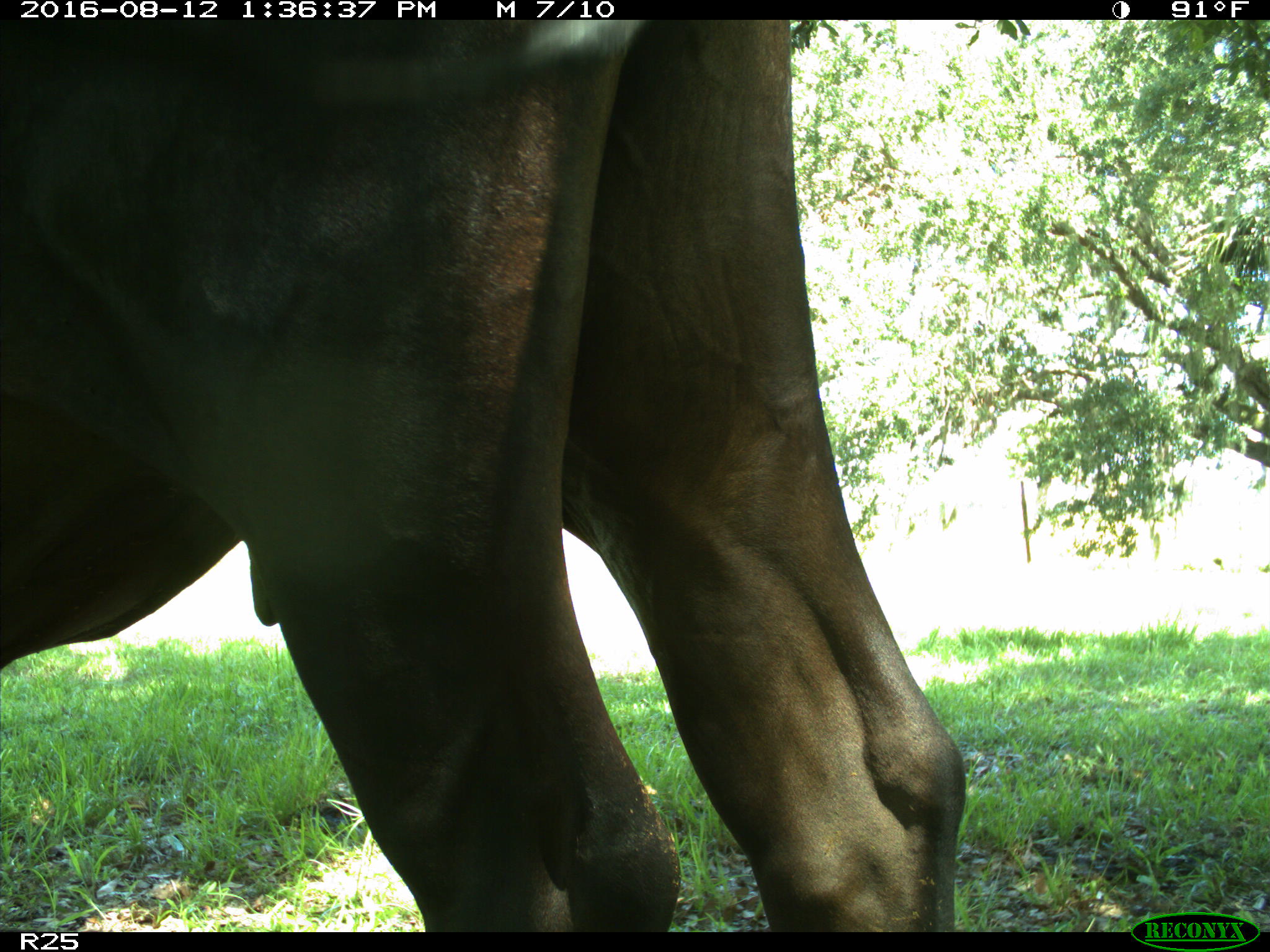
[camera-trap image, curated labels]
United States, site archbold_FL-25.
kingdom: Animalia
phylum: Chordata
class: Mammalia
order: Artiodactyla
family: Bovidae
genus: Bos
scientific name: Bos taurus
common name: domestic cow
Bos taurus (domestic cow).